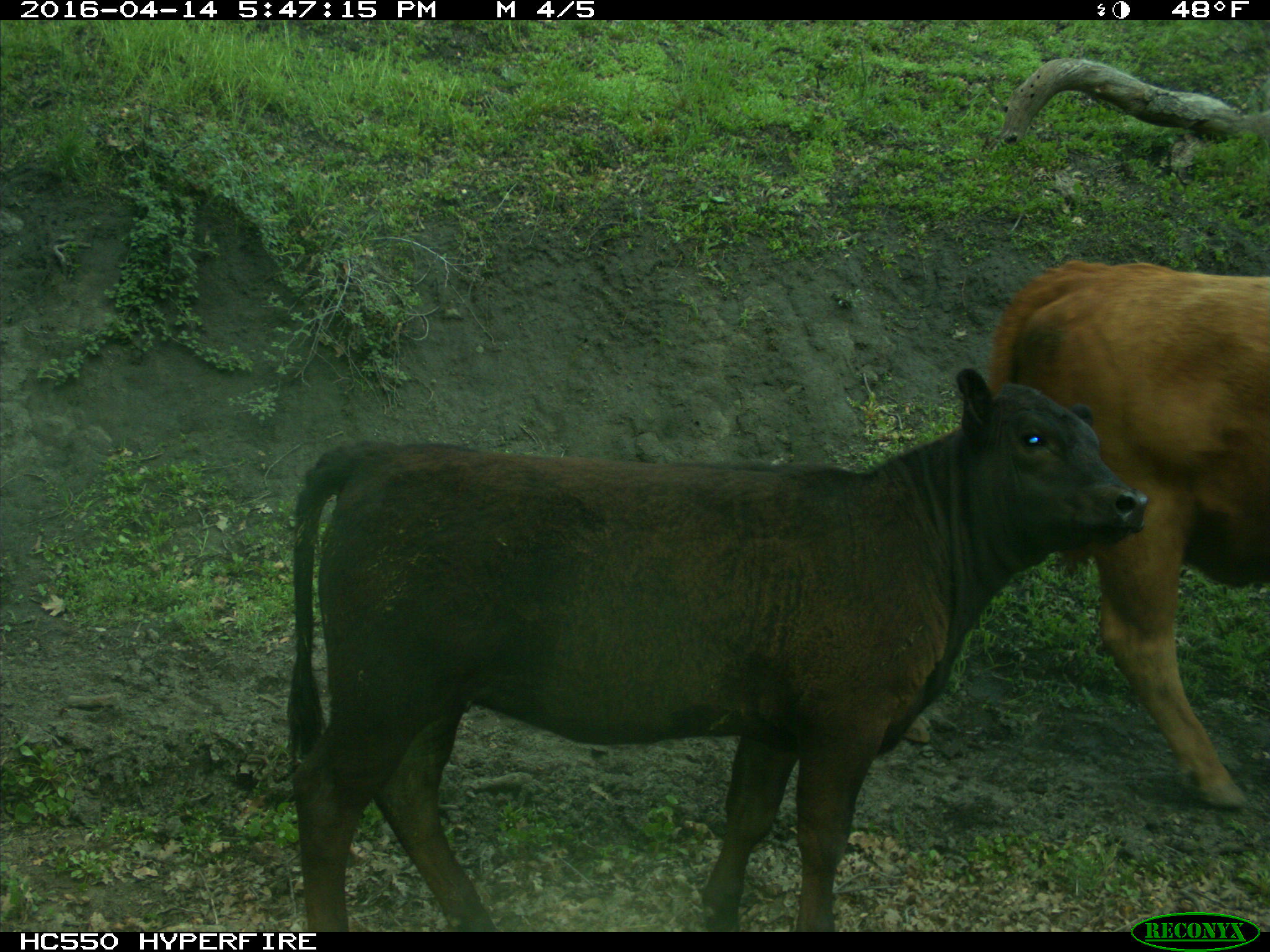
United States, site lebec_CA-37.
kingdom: Animalia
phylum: Chordata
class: Mammalia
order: Artiodactyla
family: Bovidae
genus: Bos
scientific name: Bos taurus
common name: domestic cow